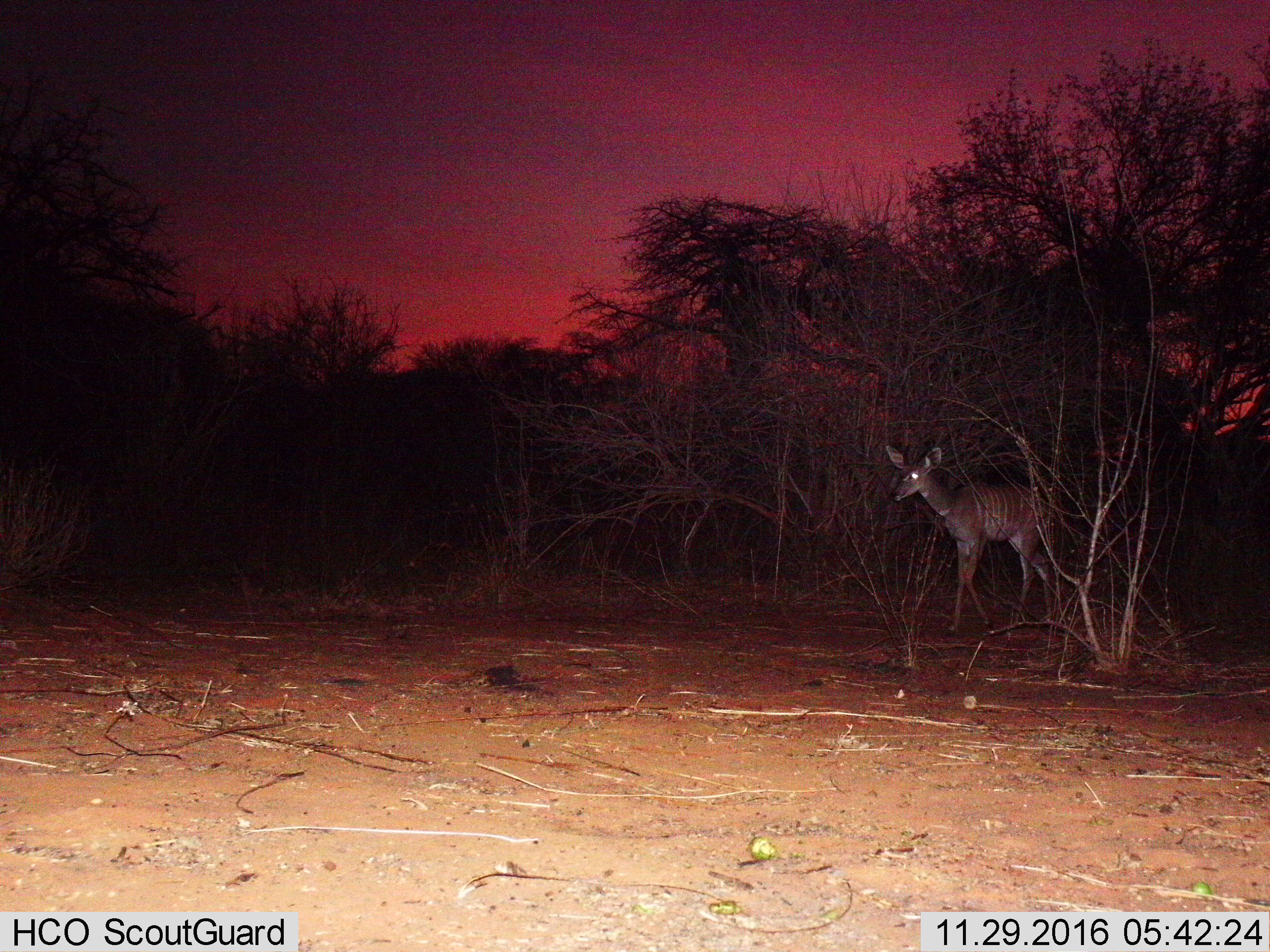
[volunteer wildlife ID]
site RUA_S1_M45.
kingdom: Animalia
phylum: Chordata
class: Mammalia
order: Artiodactyla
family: Bovidae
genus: Tragelaphus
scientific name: Tragelaphus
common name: kudu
Kudu (Tragelaphus), count 1. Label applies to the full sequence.